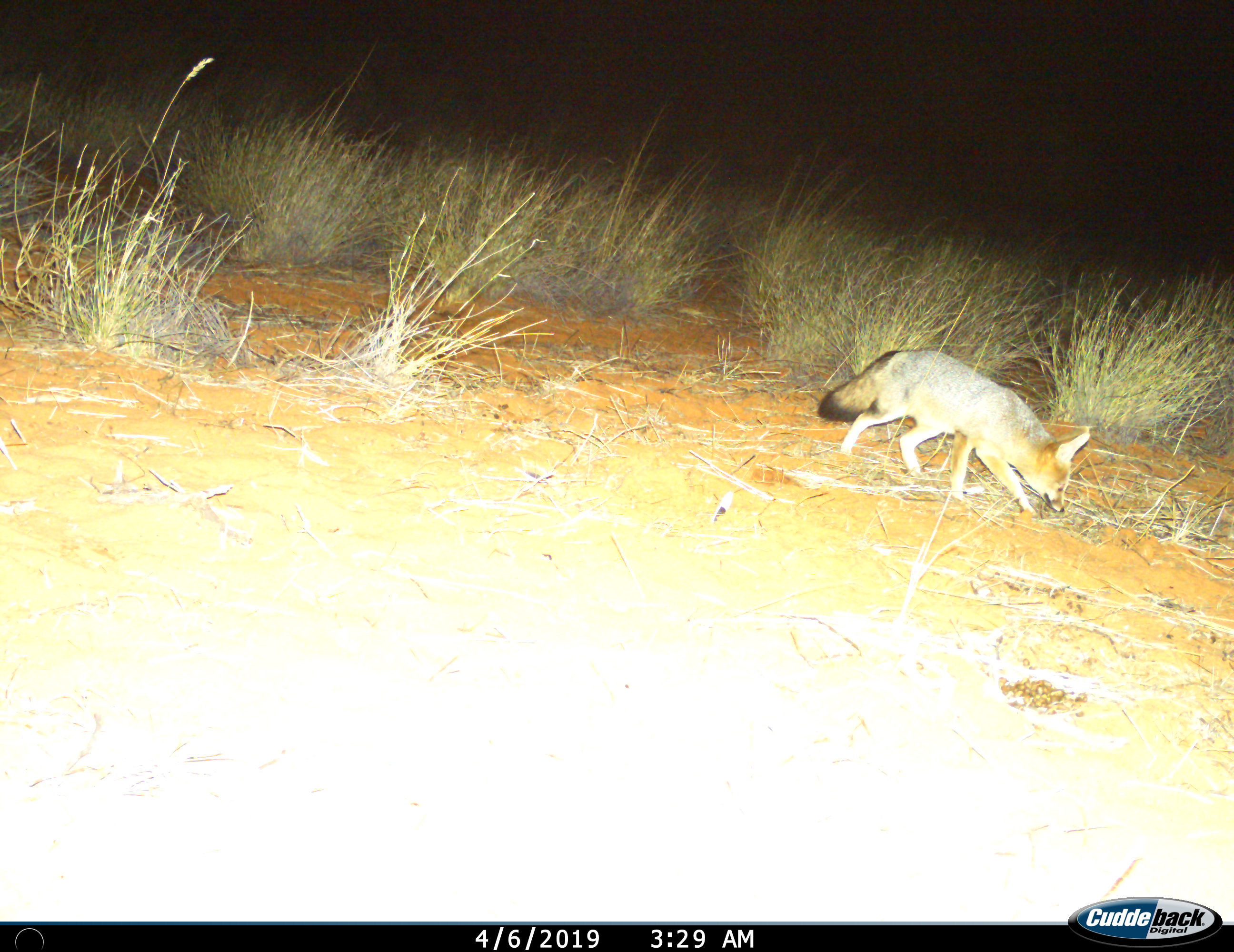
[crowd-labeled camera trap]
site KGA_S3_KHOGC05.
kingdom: Animalia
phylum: Chordata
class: Mammalia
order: Carnivora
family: Canidae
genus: Vulpes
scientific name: Vulpes chama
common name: cape fox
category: foxcape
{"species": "foxcape (cape fox) (Vulpes chama)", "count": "1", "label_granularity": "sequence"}